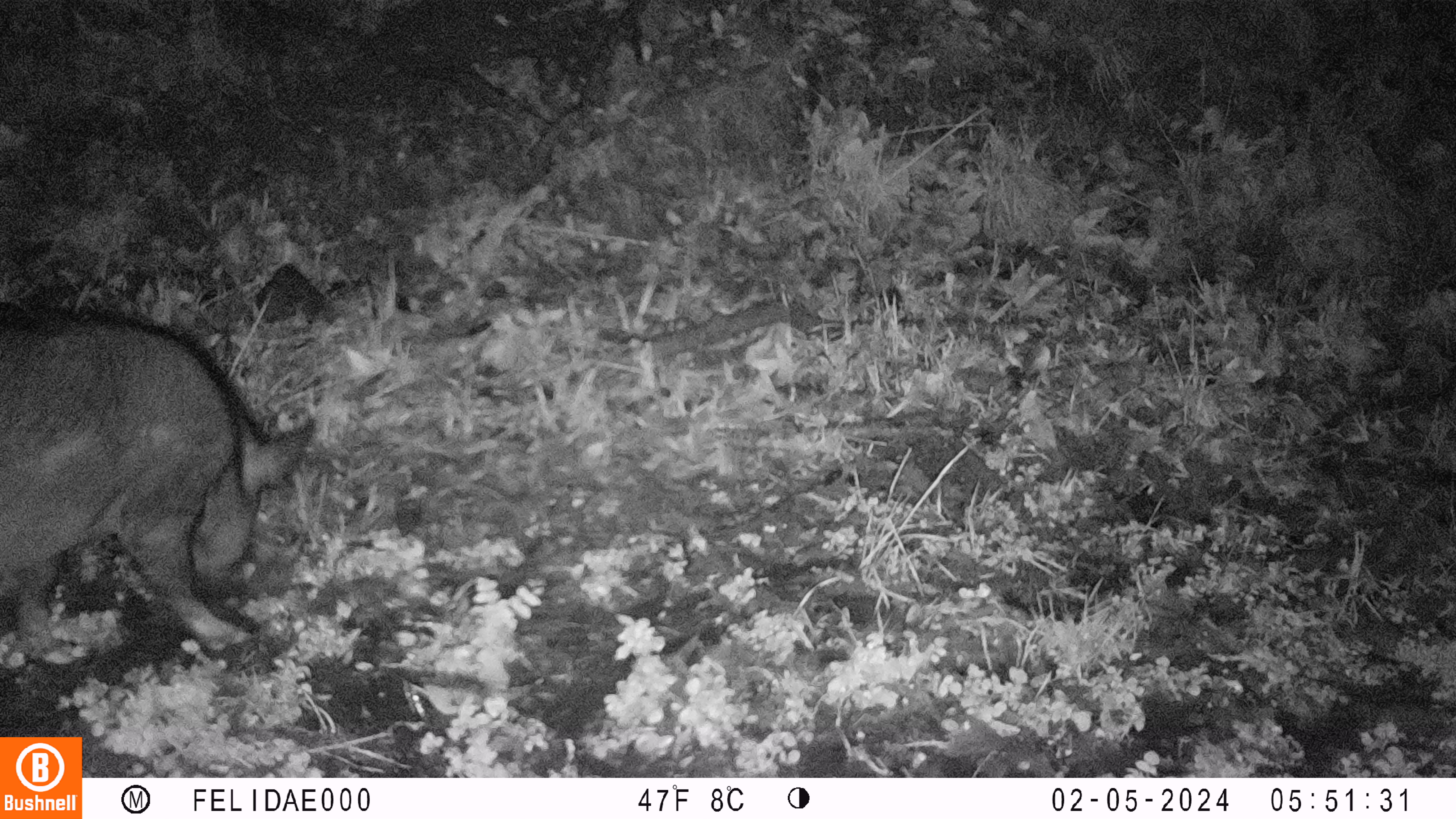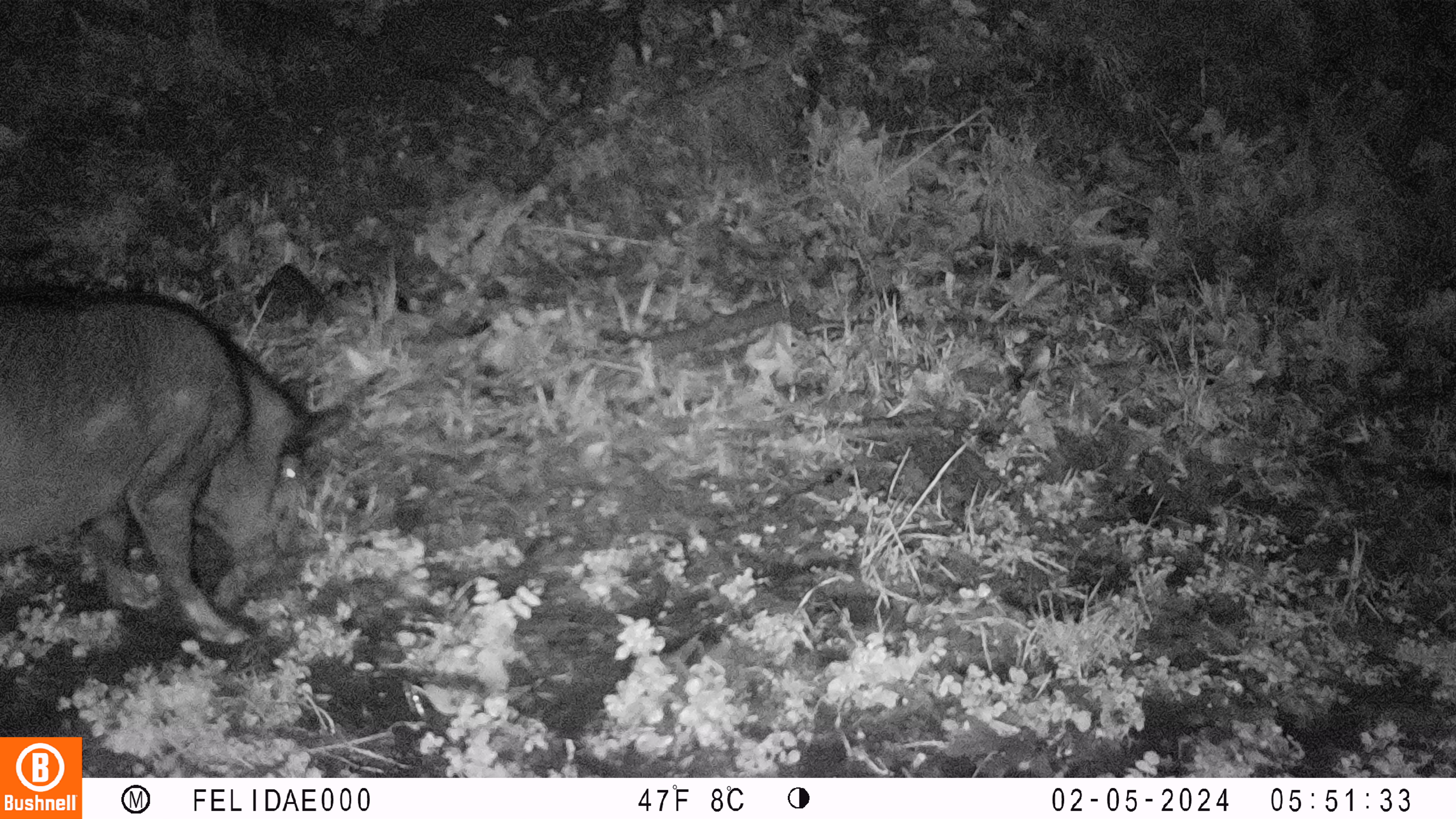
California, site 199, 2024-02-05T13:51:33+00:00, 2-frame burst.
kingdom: Animalia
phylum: Chordata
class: Mammalia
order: Artiodactyla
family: Suidae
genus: Sus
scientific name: Sus scrofa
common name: wild boar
Wild boar (Sus scrofa).